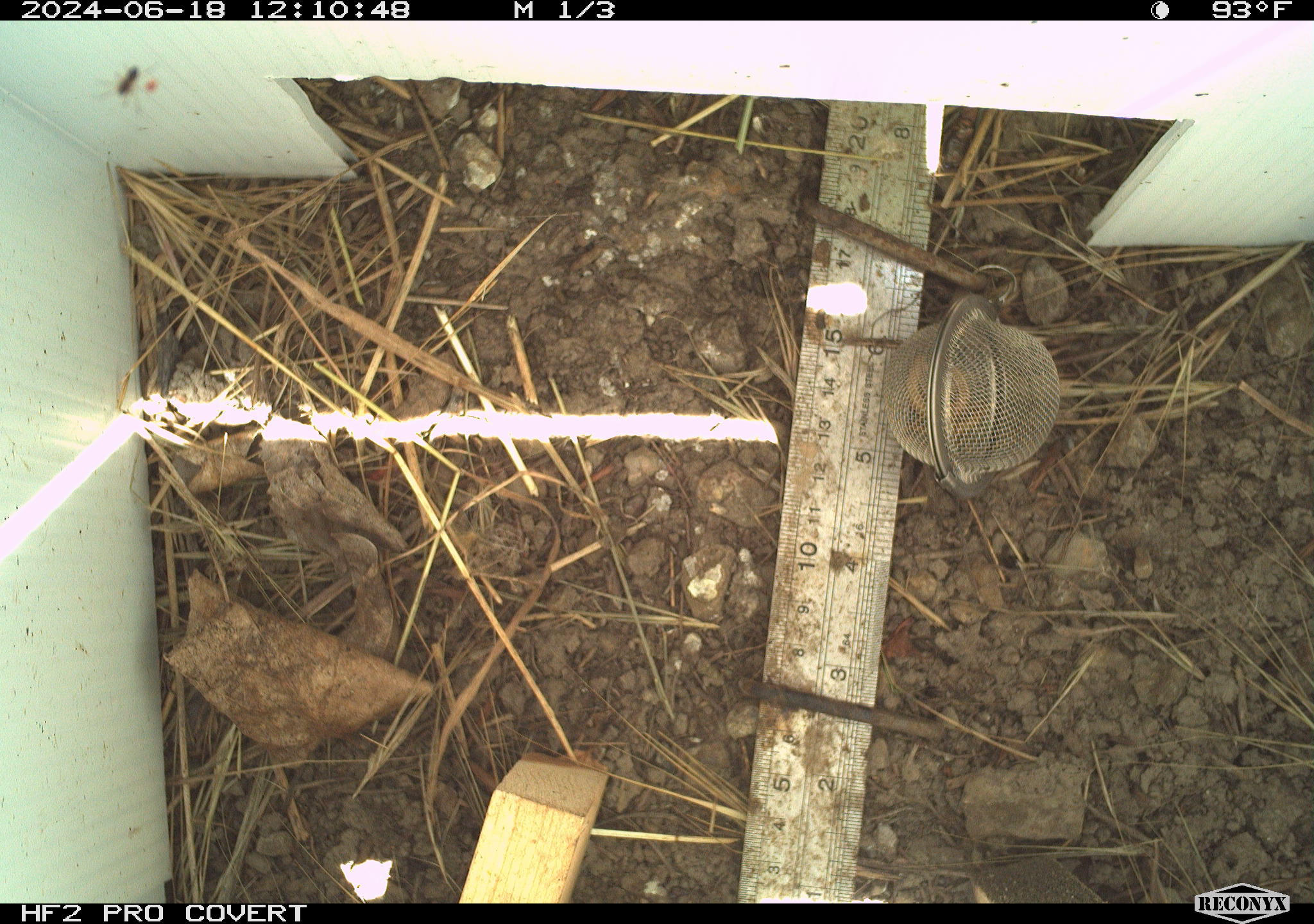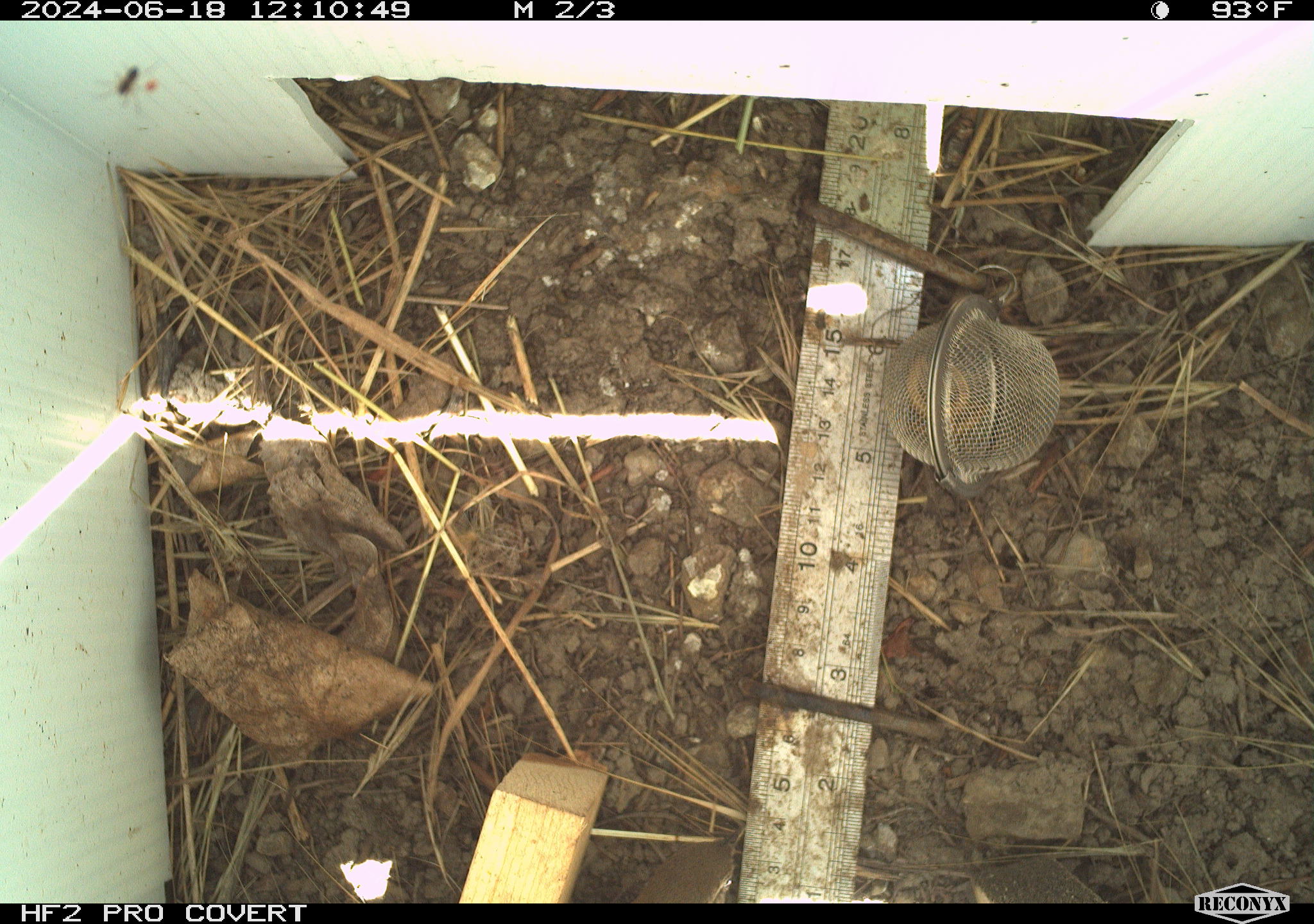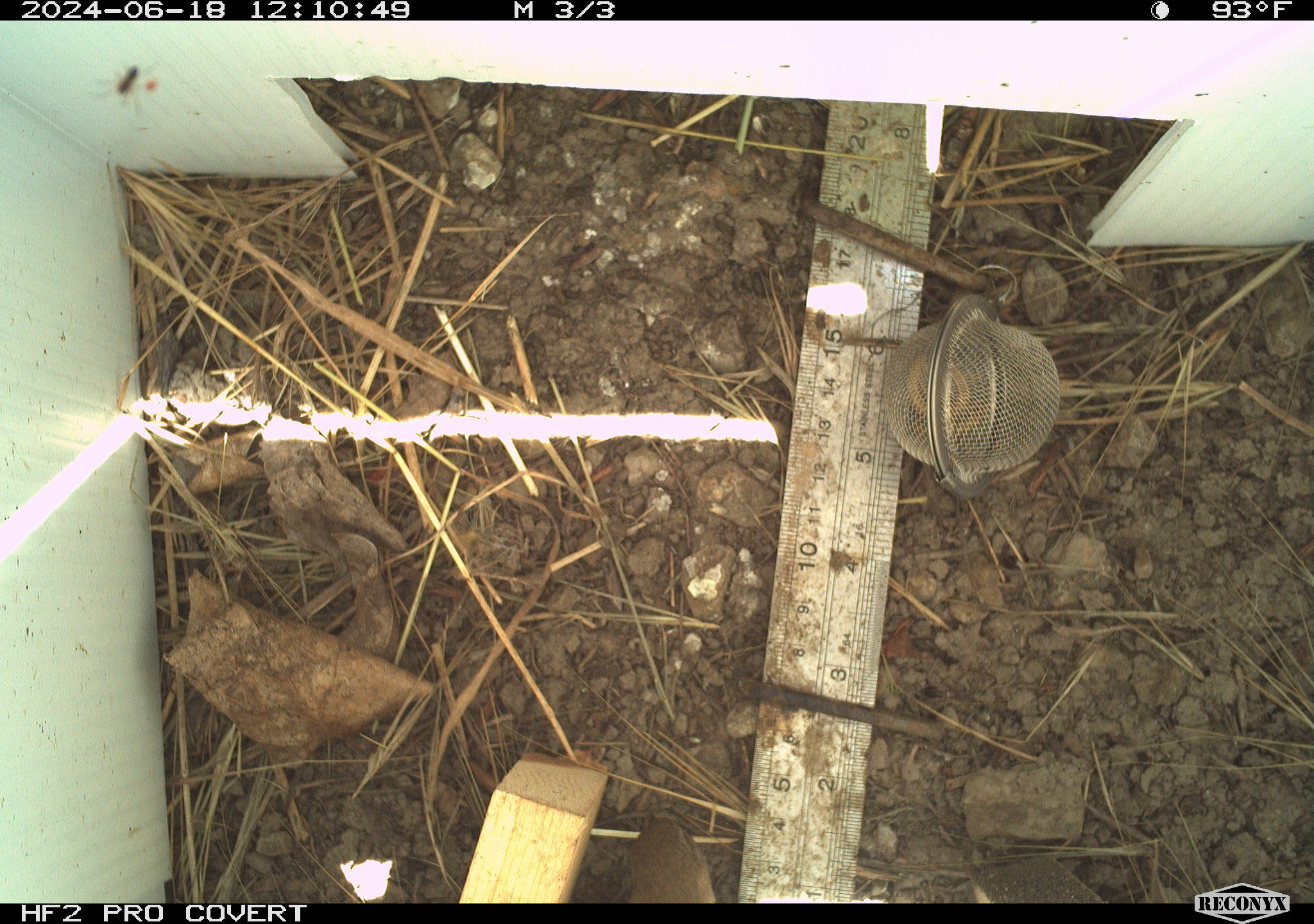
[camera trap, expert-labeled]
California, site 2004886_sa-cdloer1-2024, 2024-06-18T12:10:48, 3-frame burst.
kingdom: Animalia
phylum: Arthropoda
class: Arachnida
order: Araneae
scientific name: Araneae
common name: spider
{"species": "spider (Araneae)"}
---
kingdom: Animalia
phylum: Arthropoda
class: Insecta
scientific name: Insecta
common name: insect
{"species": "insect (Insecta)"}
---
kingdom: Animalia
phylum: Chordata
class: Aves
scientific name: Aves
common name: bird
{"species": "bird (Aves)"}